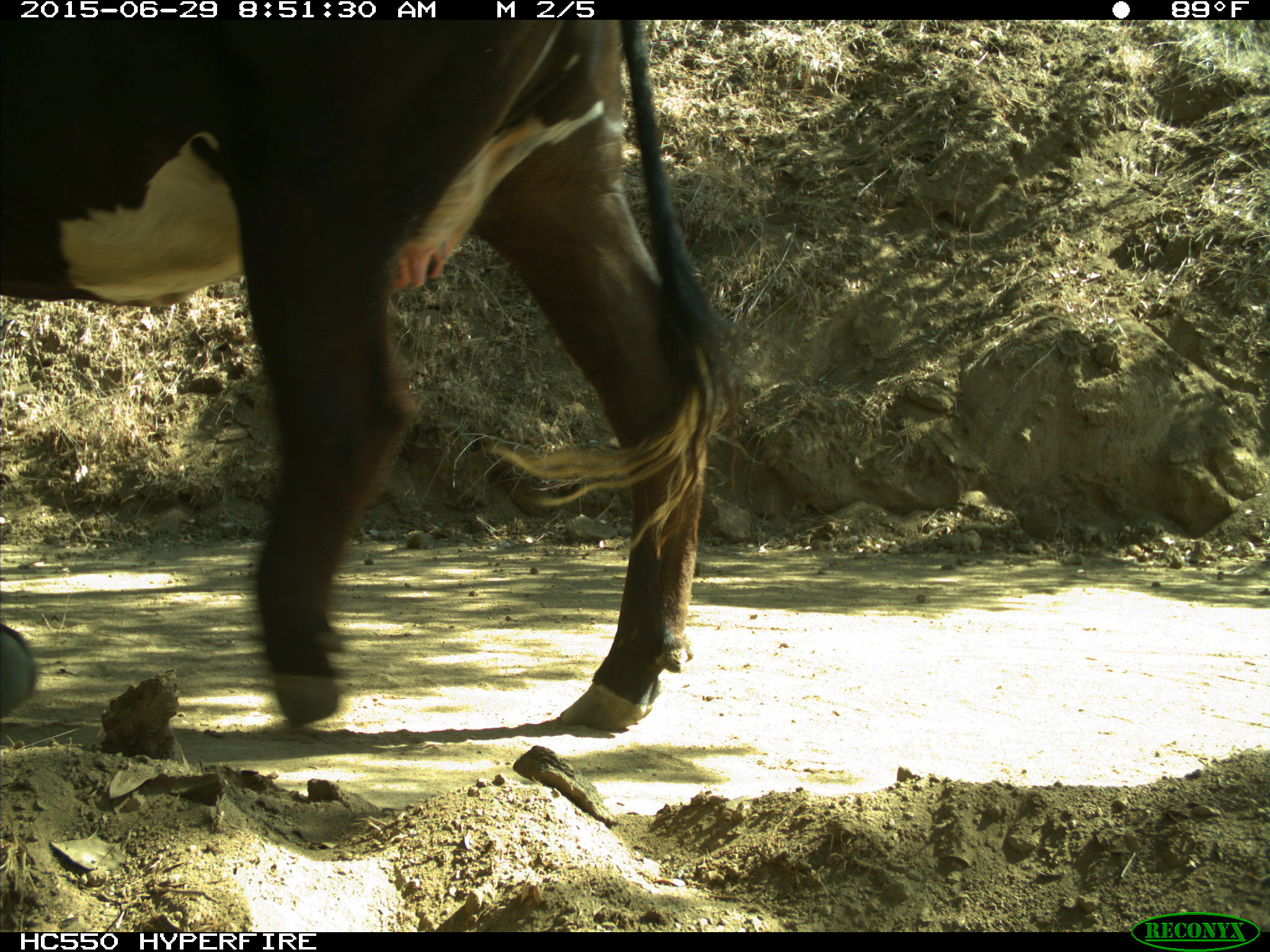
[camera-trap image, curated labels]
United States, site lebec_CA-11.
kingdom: Animalia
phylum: Chordata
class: Mammalia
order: Artiodactyla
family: Bovidae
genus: Bos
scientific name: Bos taurus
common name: domestic cow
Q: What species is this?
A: Bos taurus (domestic cow).